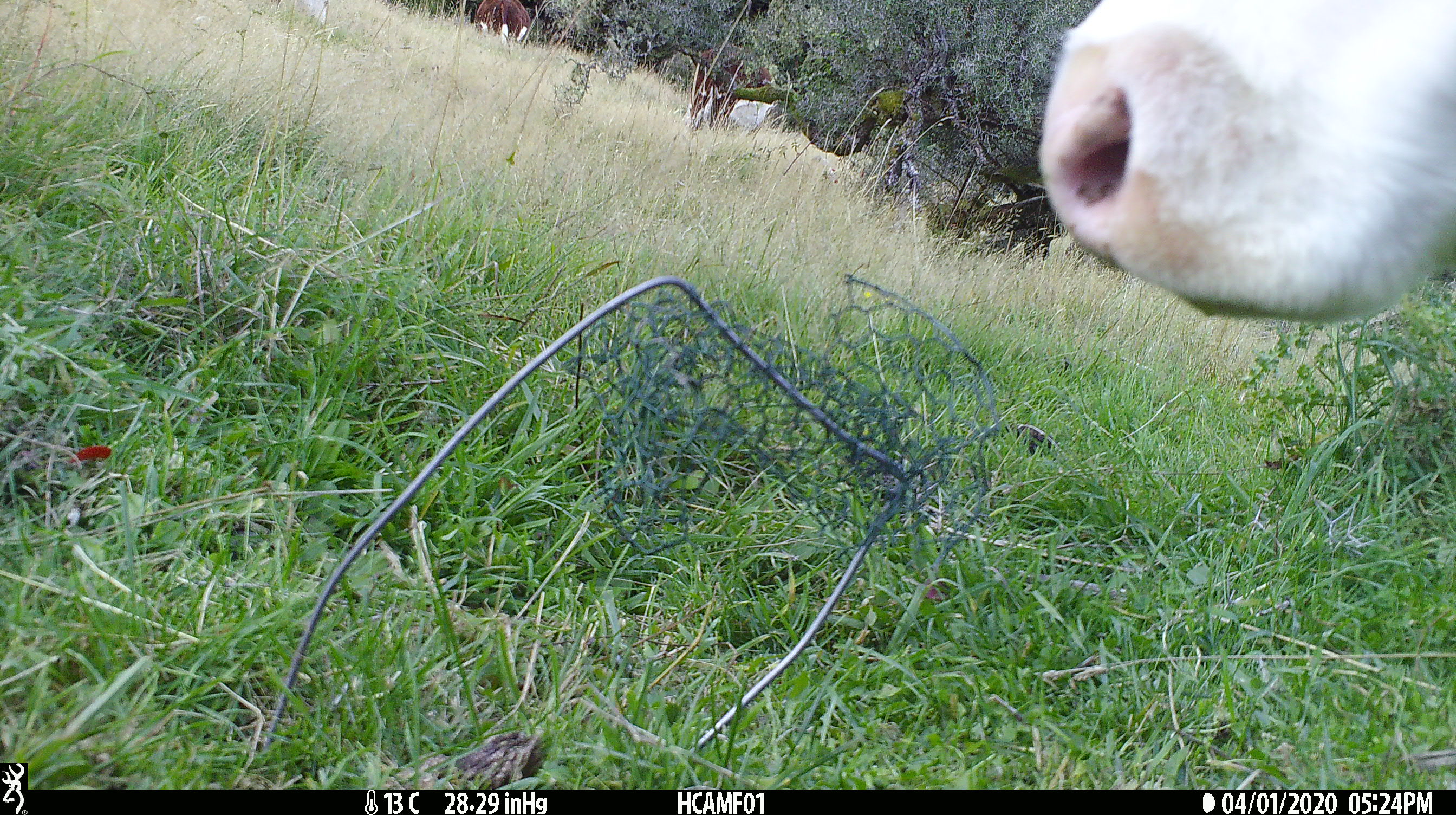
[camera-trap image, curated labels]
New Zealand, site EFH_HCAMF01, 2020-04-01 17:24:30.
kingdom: Animalia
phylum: Chordata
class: Mammalia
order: Artiodactyla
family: Bovidae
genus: Bos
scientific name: Bos taurus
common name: domestic cow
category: cow